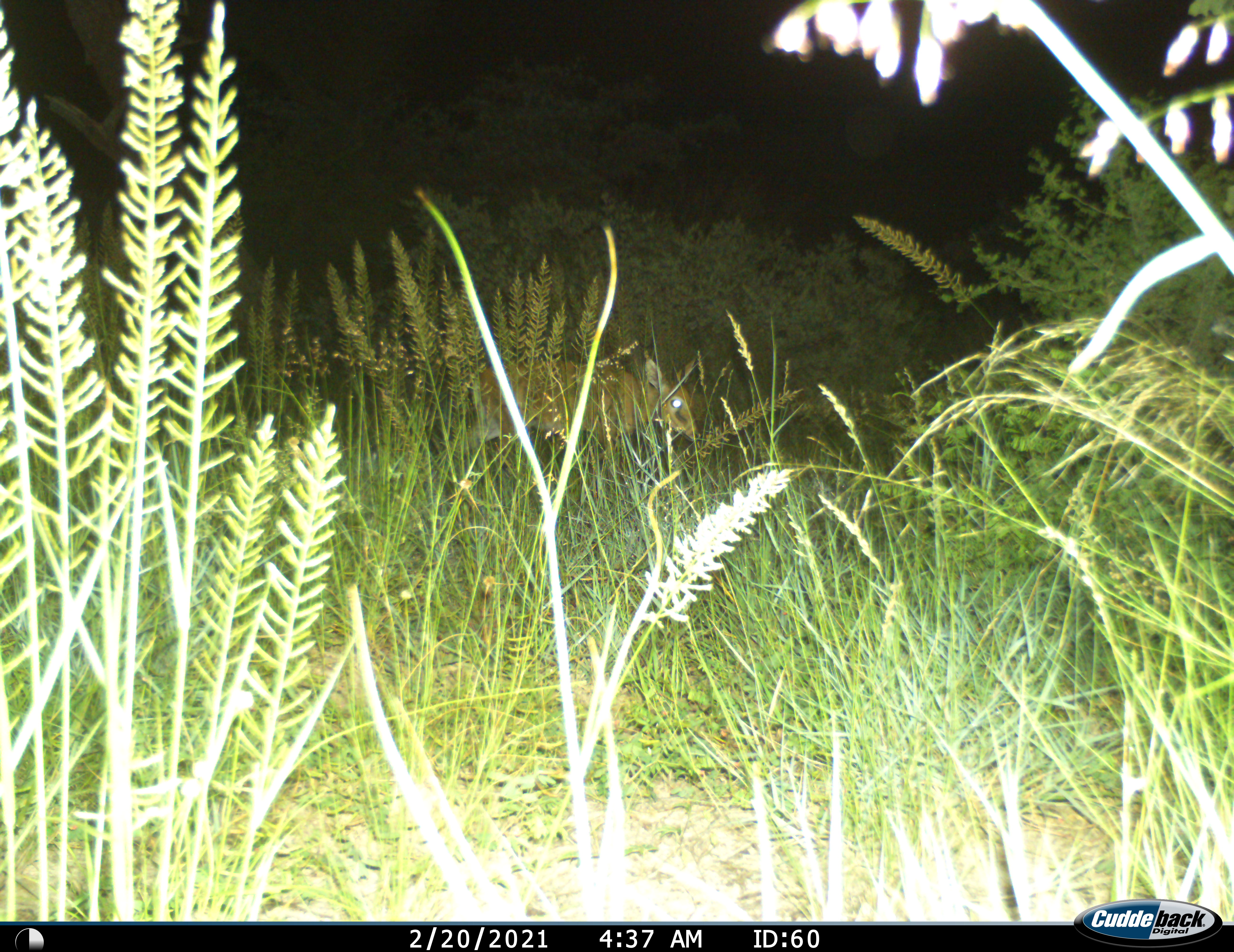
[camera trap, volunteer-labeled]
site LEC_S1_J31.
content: unidentified animal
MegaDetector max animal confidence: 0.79